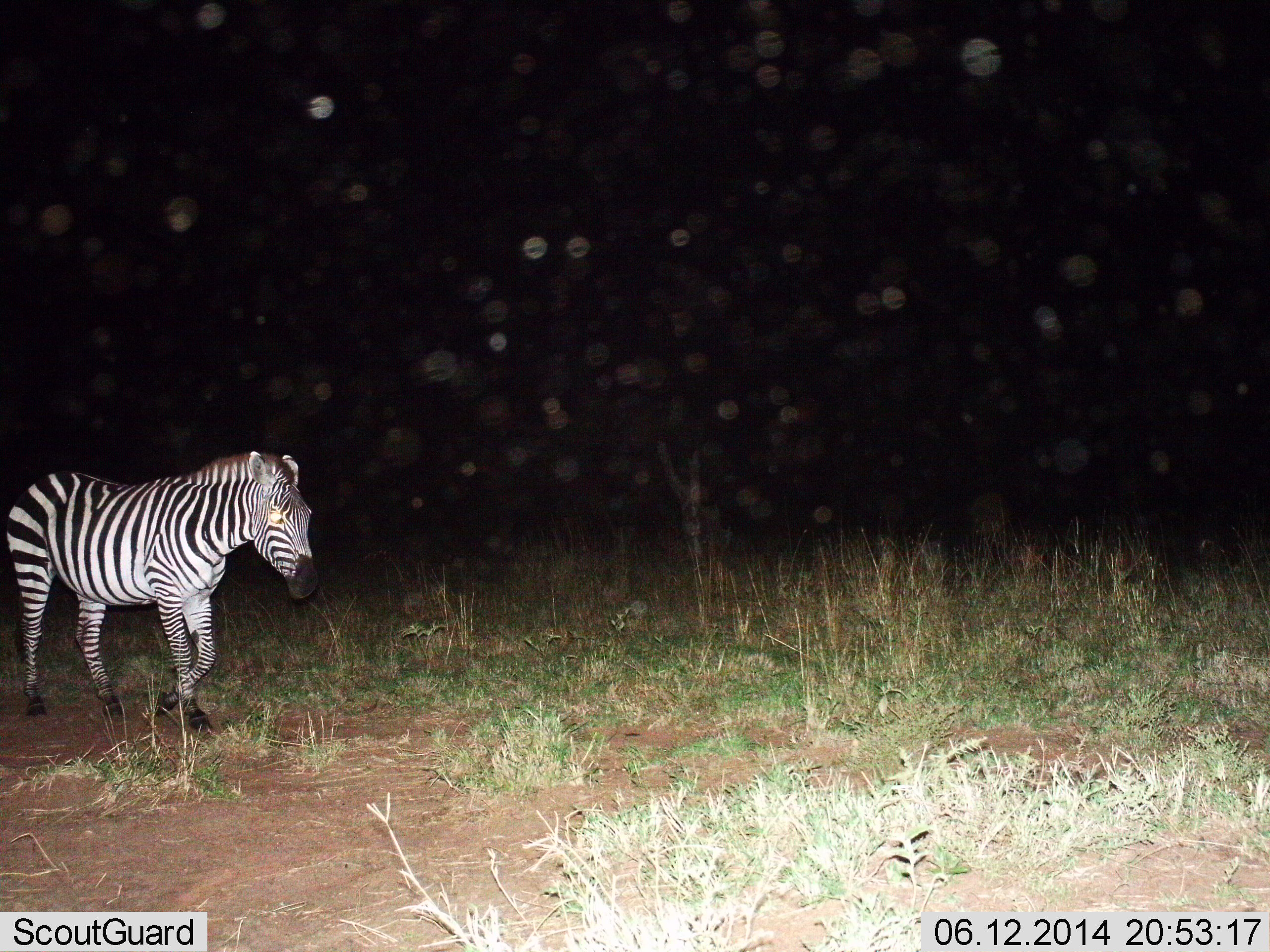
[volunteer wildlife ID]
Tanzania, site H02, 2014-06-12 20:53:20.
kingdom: Animalia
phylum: Chordata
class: Mammalia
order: Perissodactyla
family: Equidae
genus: Equus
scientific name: Equus quagga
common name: plains zebra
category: zebra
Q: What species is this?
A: Zebra (plains zebra) (Equus quagga).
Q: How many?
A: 1.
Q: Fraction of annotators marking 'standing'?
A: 10%.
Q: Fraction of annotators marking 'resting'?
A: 0%.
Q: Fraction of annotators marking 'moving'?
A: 90%.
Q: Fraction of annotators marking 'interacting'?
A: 0%.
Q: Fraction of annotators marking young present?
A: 0%.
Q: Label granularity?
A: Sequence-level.